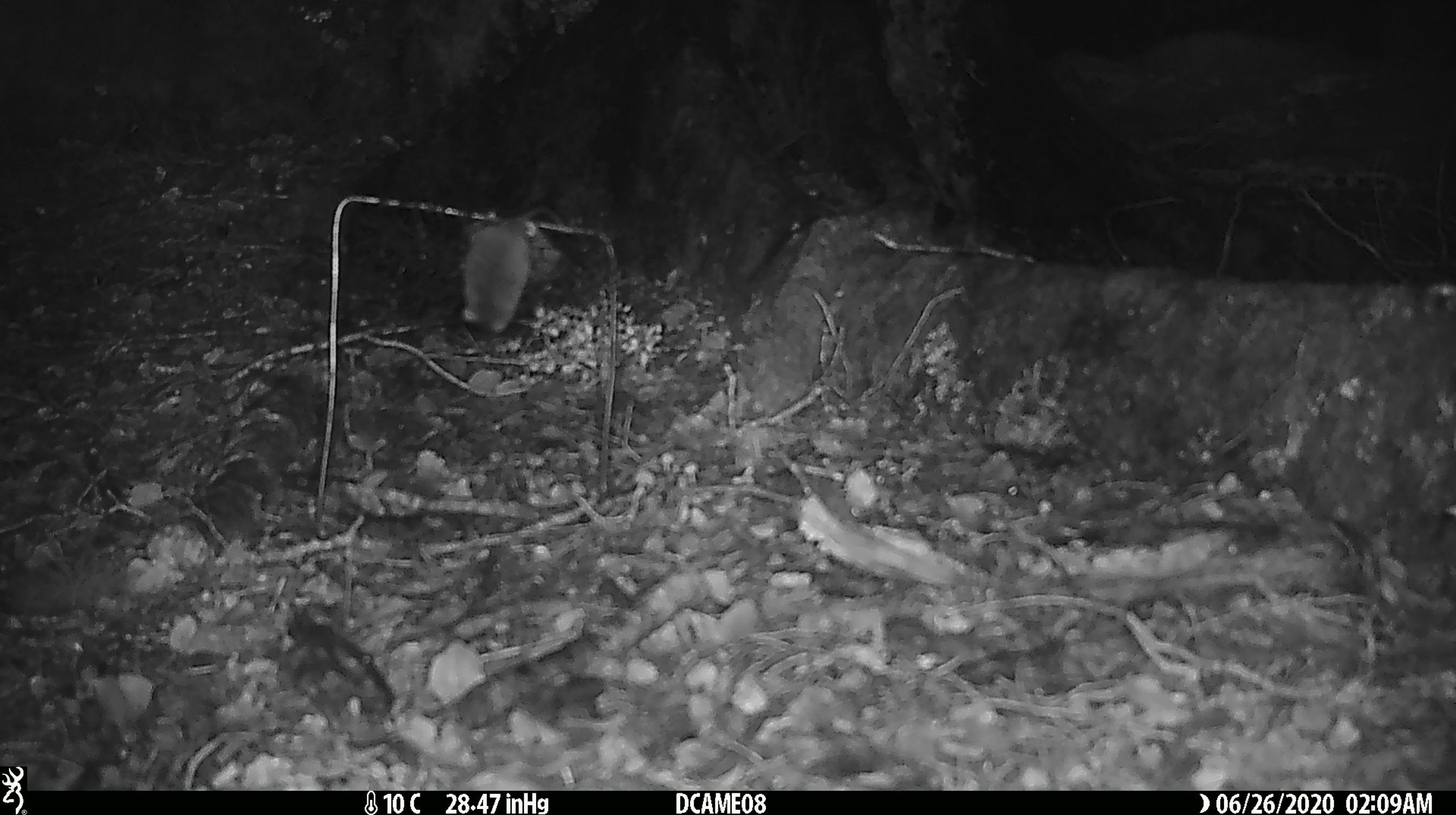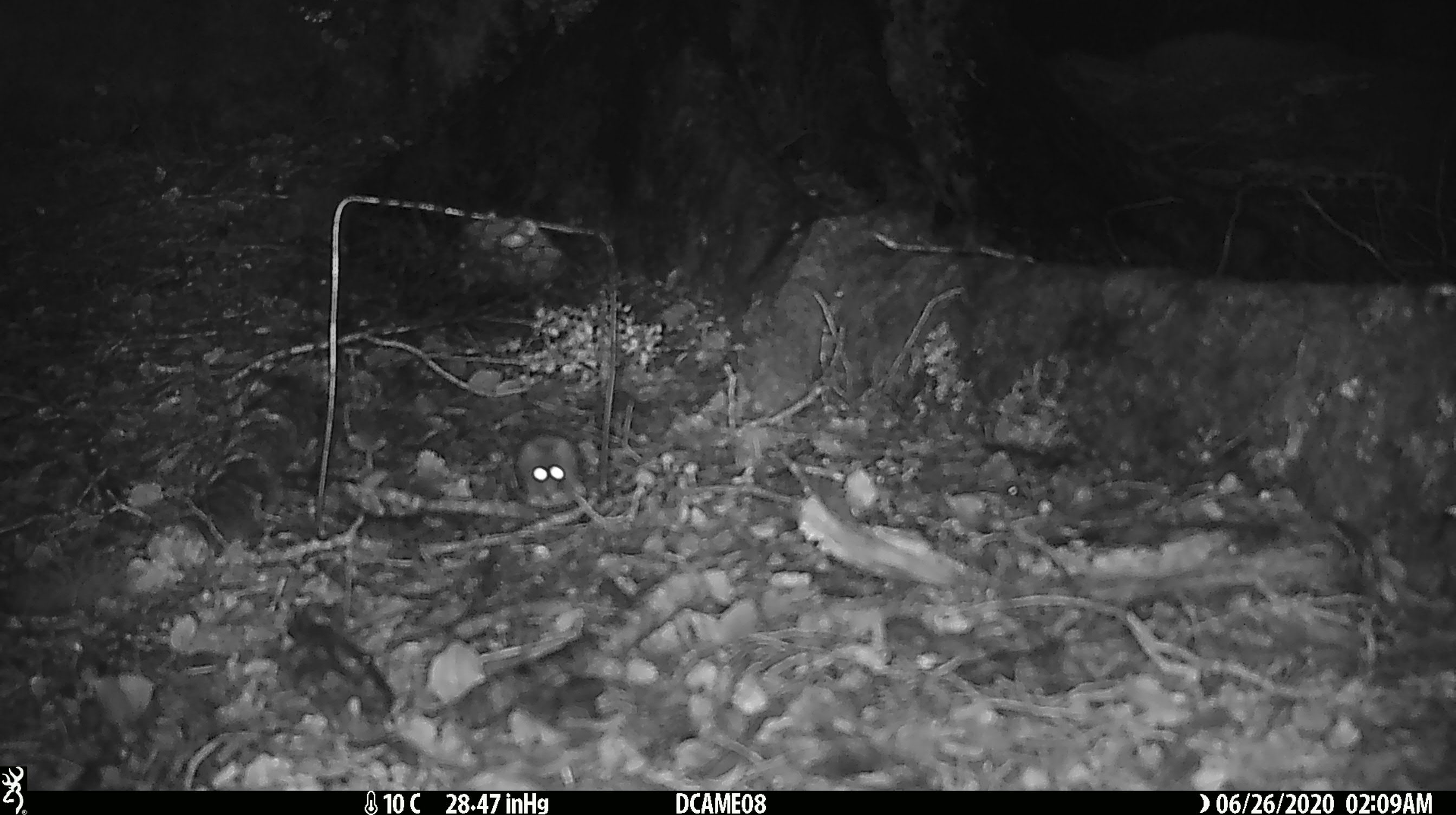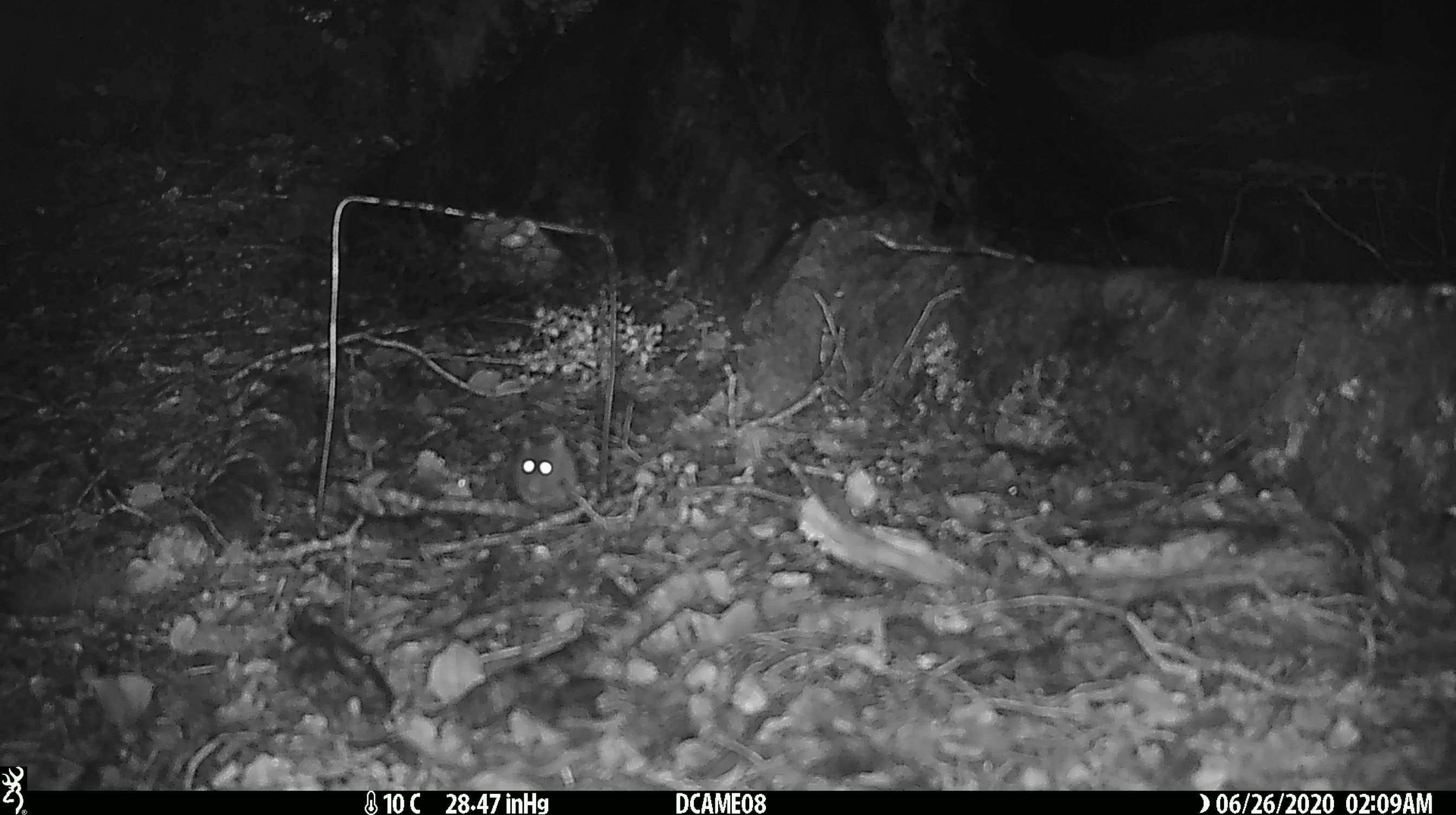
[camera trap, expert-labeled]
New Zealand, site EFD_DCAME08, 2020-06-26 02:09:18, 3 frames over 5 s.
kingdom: Animalia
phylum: Chordata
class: Mammalia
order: Rodentia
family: Muridae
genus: Mus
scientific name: Mus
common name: mouse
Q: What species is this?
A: Mouse (Mus).